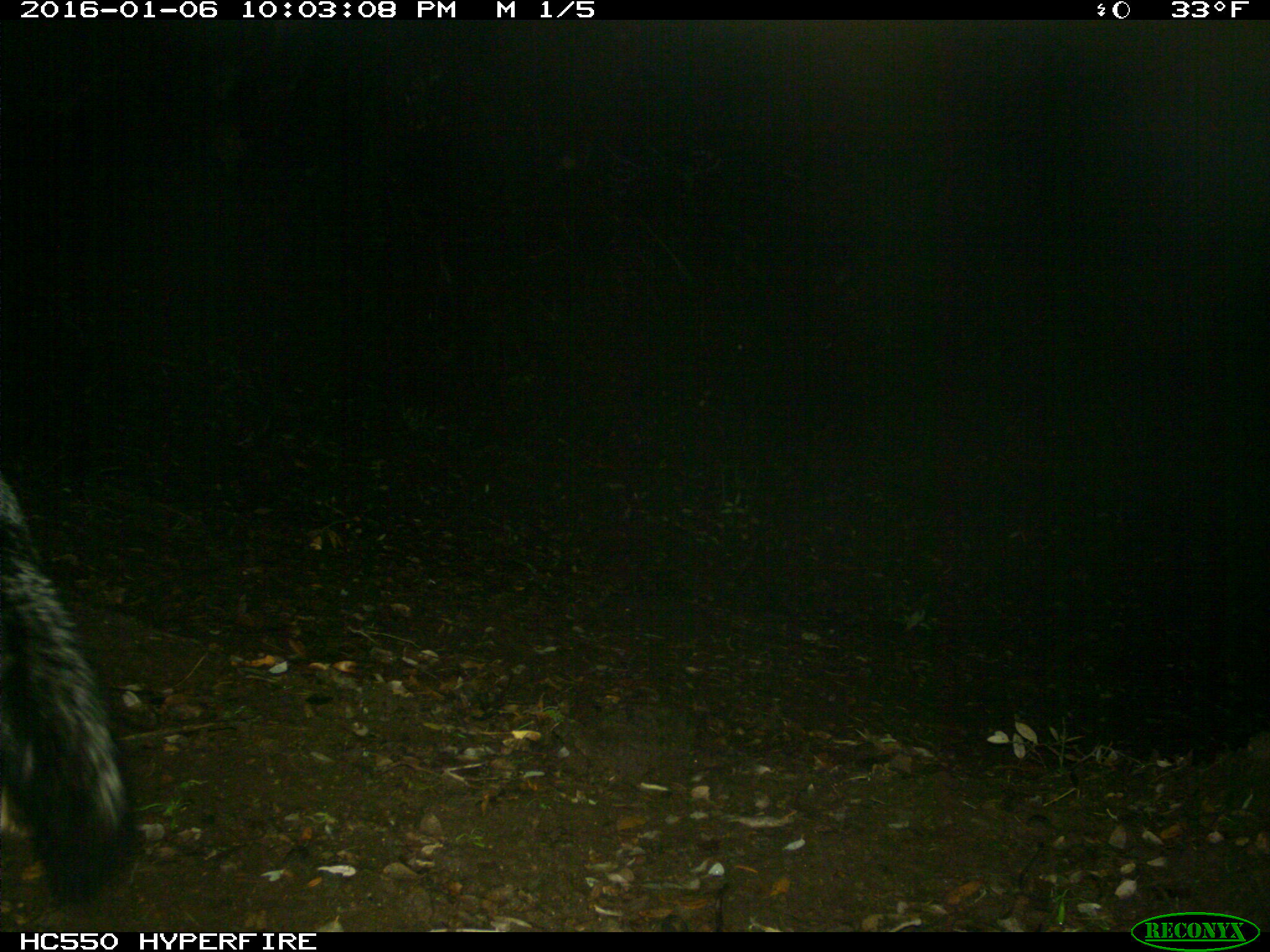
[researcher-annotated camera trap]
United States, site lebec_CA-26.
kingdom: Animalia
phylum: Chordata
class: Mammalia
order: Carnivora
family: Mephitidae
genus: Mephitis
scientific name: Mephitis mephitis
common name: striped skunk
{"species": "Mephitis mephitis (striped skunk)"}